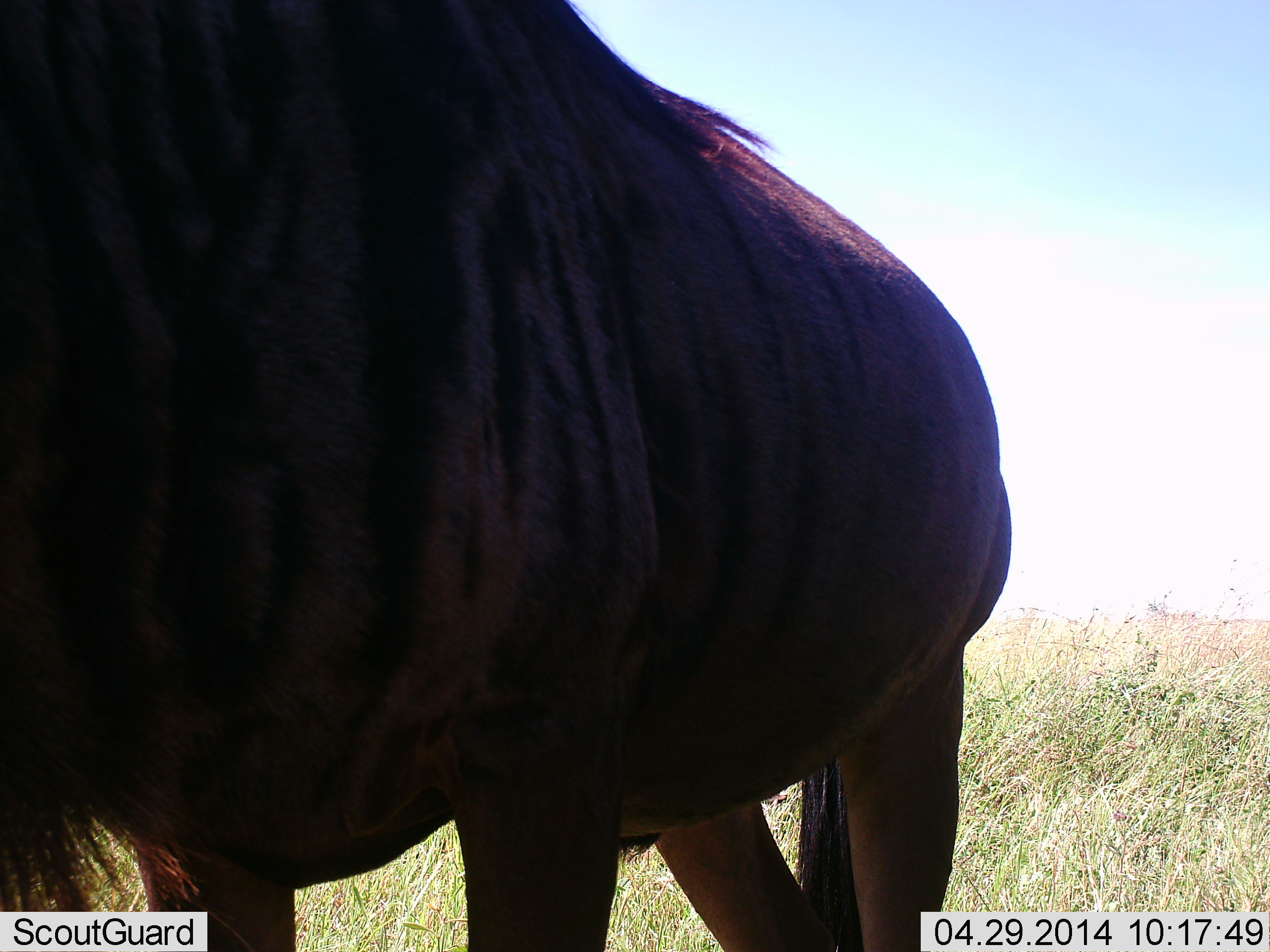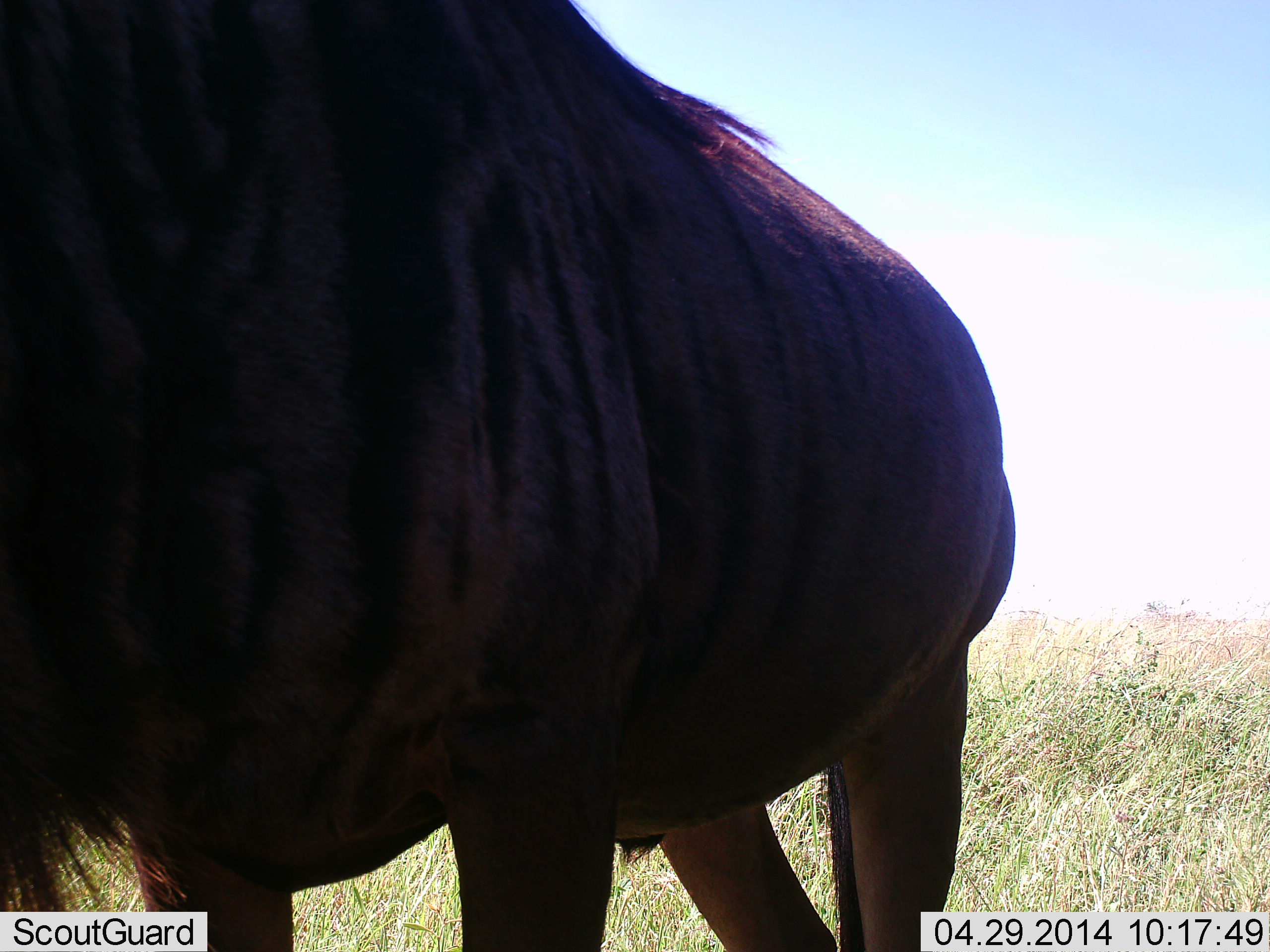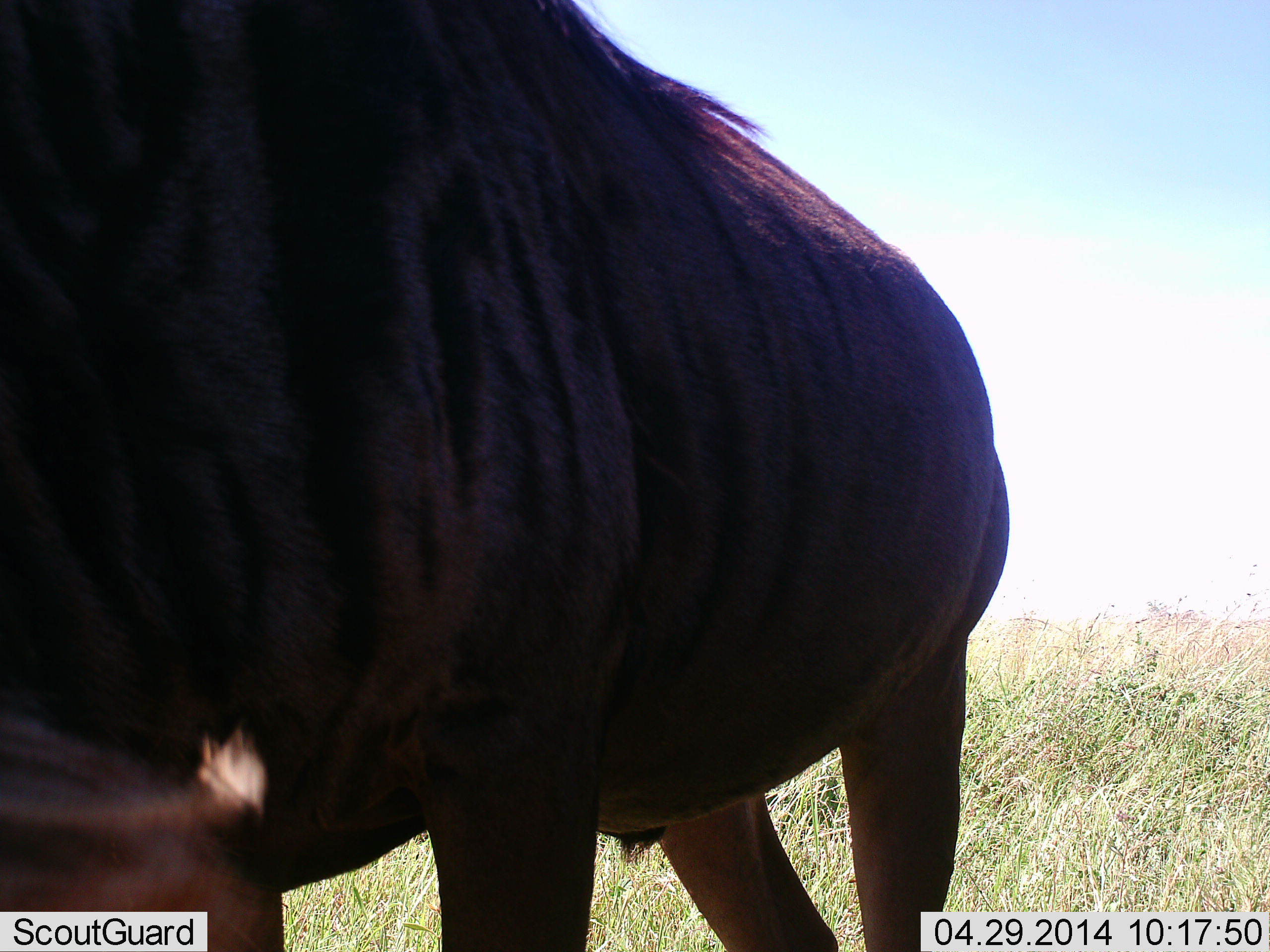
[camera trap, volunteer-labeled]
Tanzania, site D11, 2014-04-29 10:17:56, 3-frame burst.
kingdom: Animalia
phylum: Chordata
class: Mammalia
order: Artiodactyla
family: Bovidae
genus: Connochaetes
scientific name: Connochaetes taurinus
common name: blue wildebeest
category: wildebeest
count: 1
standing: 100%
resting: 0%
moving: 0%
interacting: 0%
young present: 0%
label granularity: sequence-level